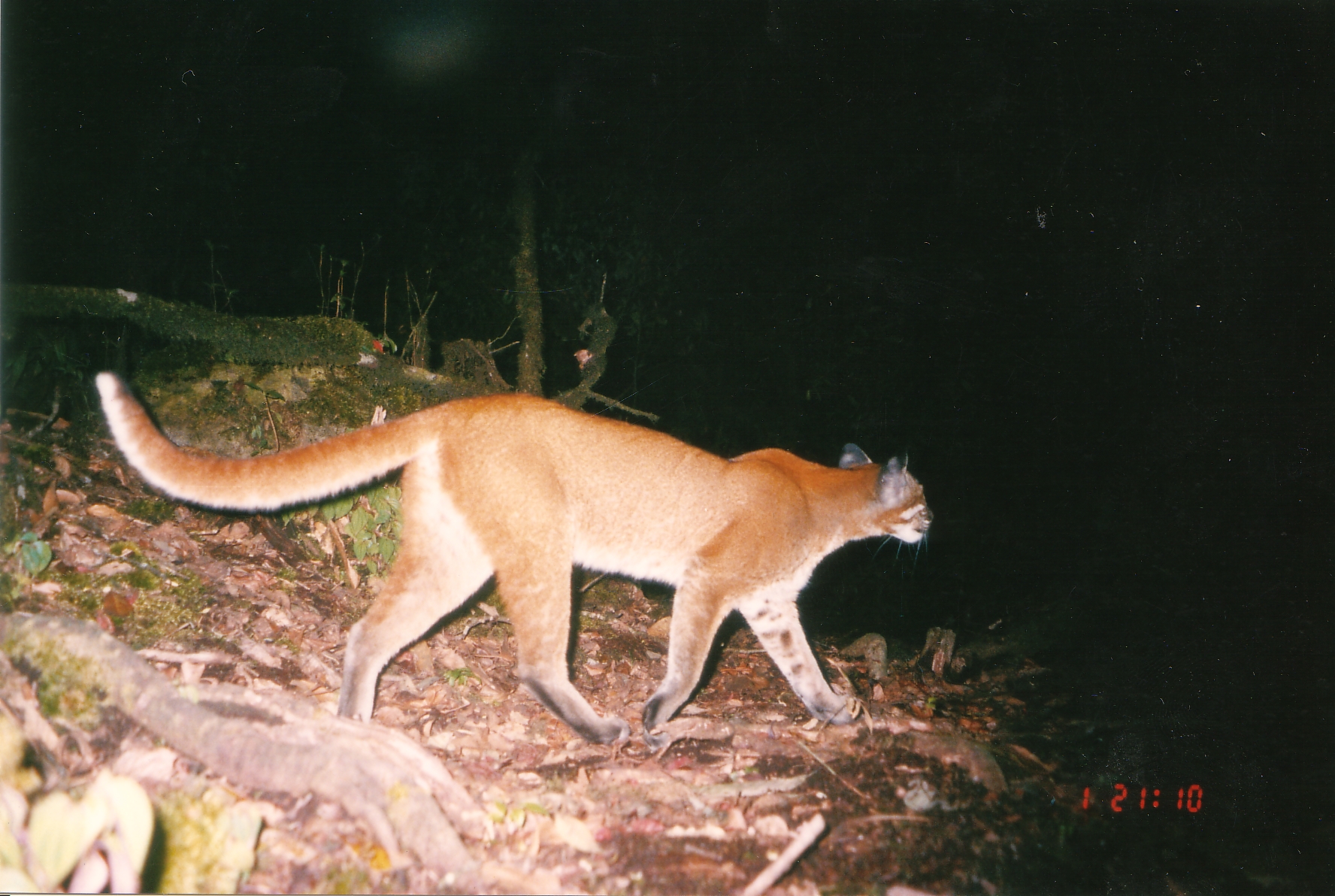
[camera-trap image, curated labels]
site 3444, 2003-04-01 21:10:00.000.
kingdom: Animalia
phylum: Chordata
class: Mammalia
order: Carnivora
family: Felidae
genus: Catopuma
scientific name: Catopuma temminckii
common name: asian golden cat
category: pardofelis temminckii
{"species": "pardofelis temminckii (asian golden cat) (Catopuma temminckii)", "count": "1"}